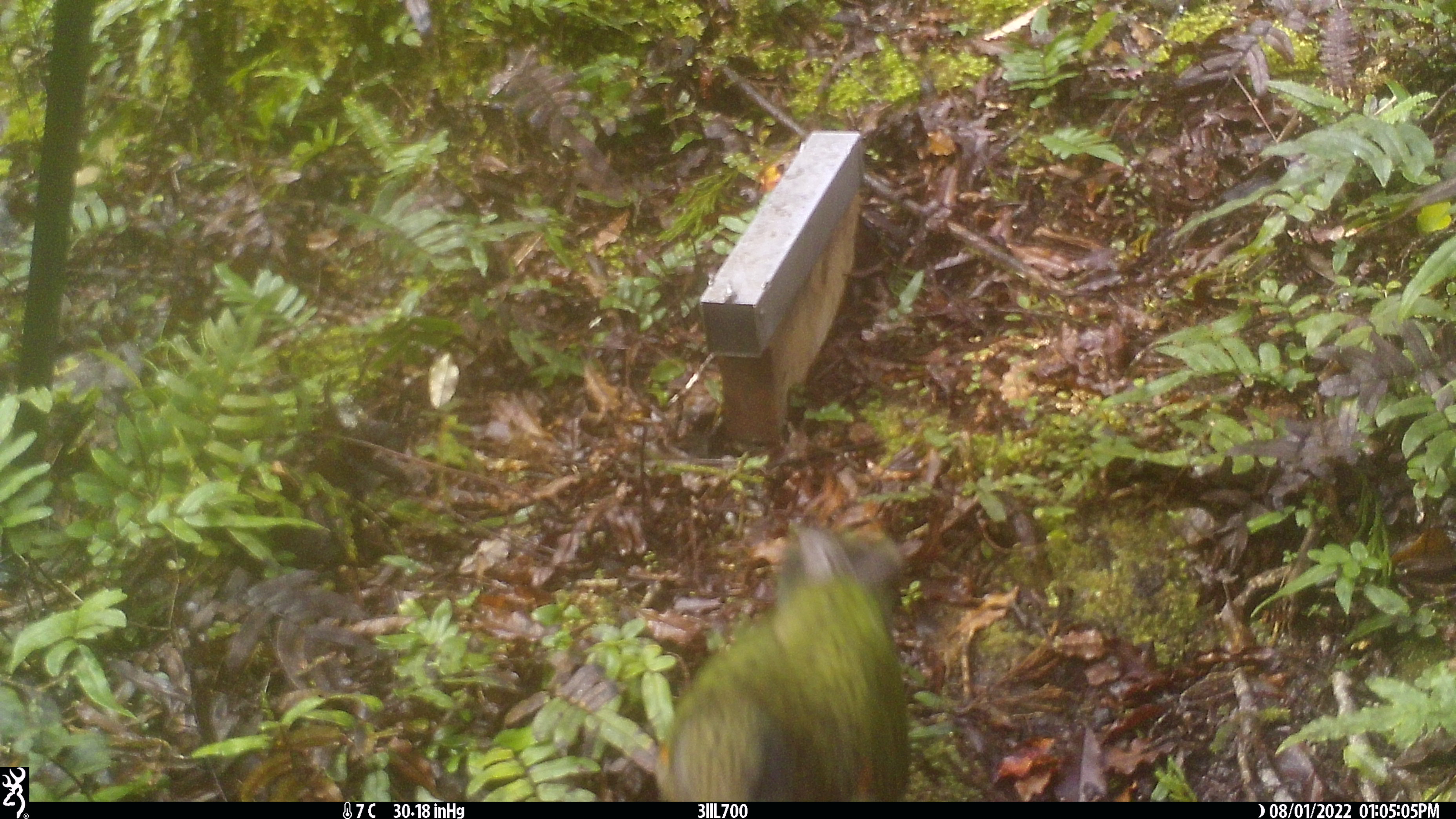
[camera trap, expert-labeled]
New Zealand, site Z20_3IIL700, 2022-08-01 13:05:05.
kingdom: Animalia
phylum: Chordata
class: Aves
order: Psittaciformes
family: Strigopidae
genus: Nestor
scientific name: Nestor notabilis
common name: kea